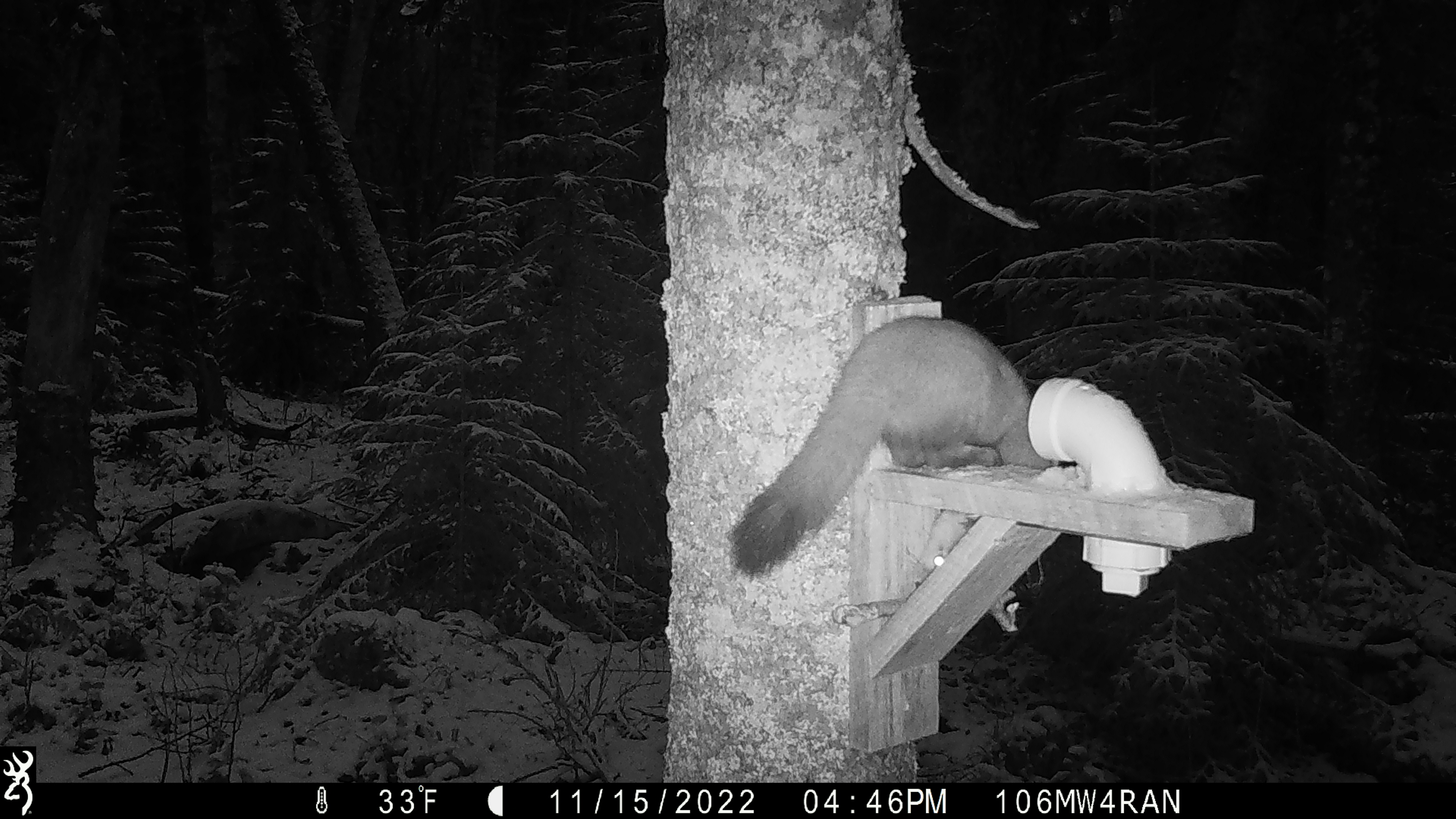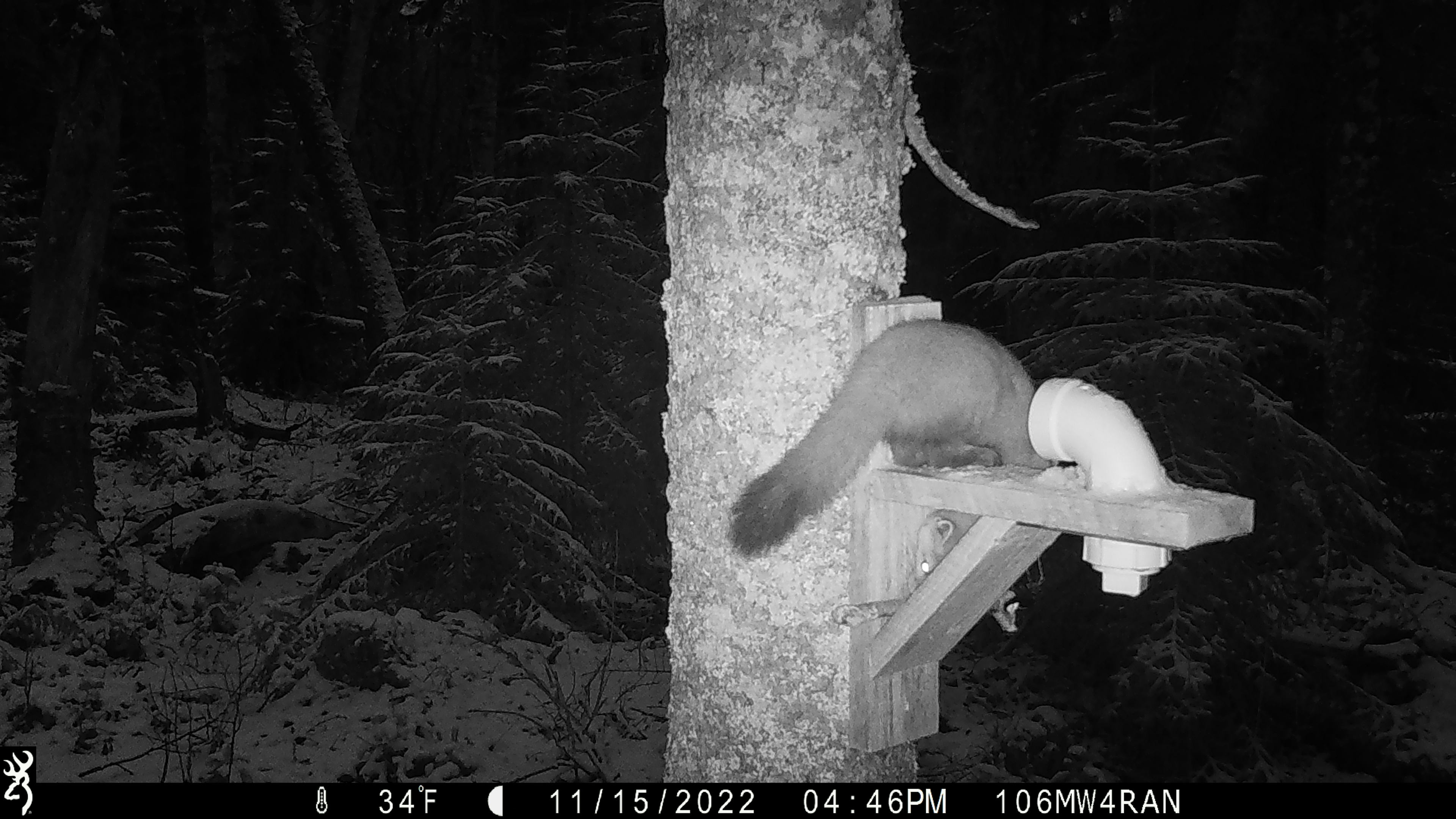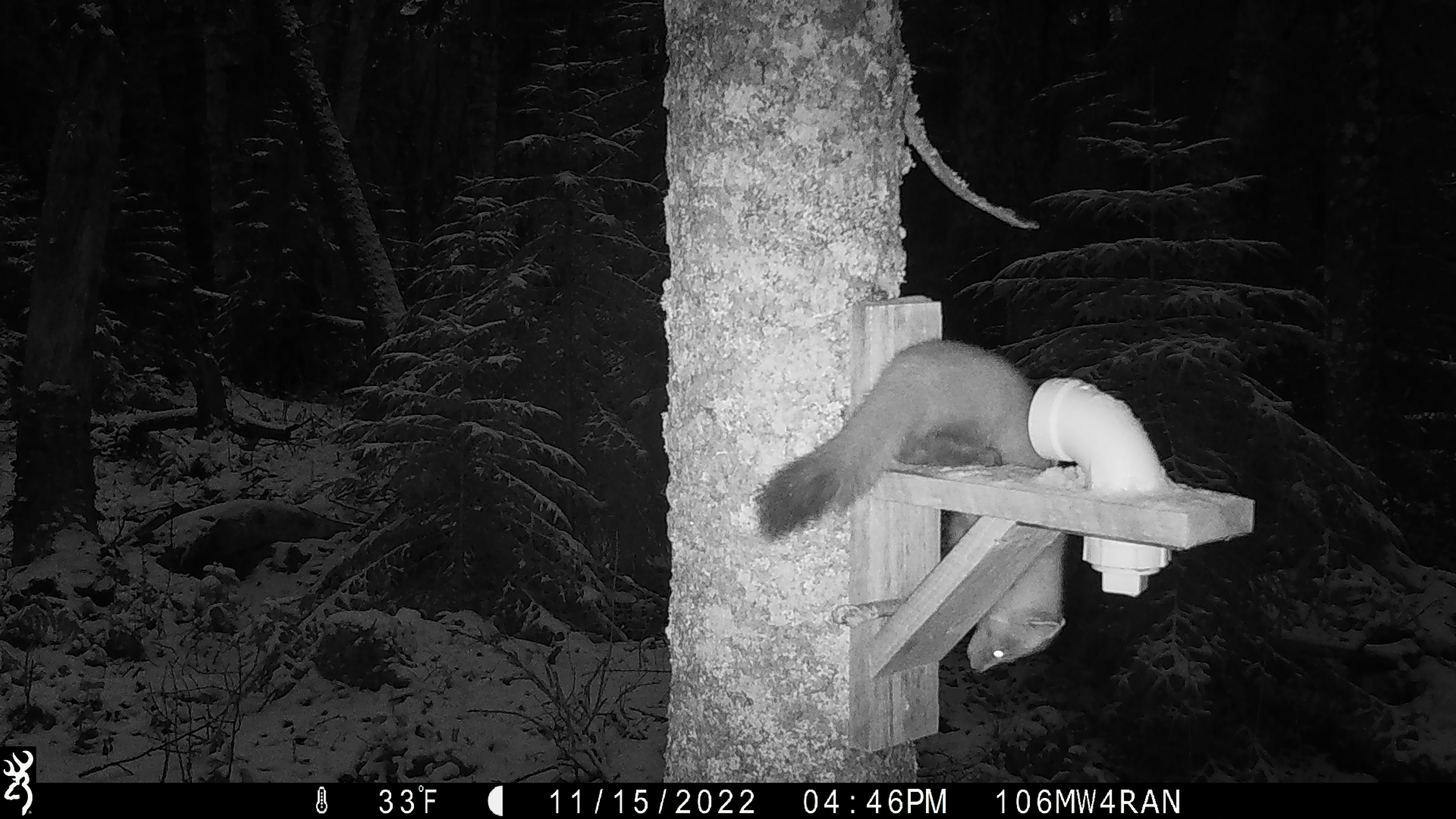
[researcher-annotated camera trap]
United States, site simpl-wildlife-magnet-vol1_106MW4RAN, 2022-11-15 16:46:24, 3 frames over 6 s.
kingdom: Animalia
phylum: Chordata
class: Mammalia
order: Carnivora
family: Mustelidae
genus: Martes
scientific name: Martes americana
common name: american marten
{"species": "american marten (Martes americana)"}